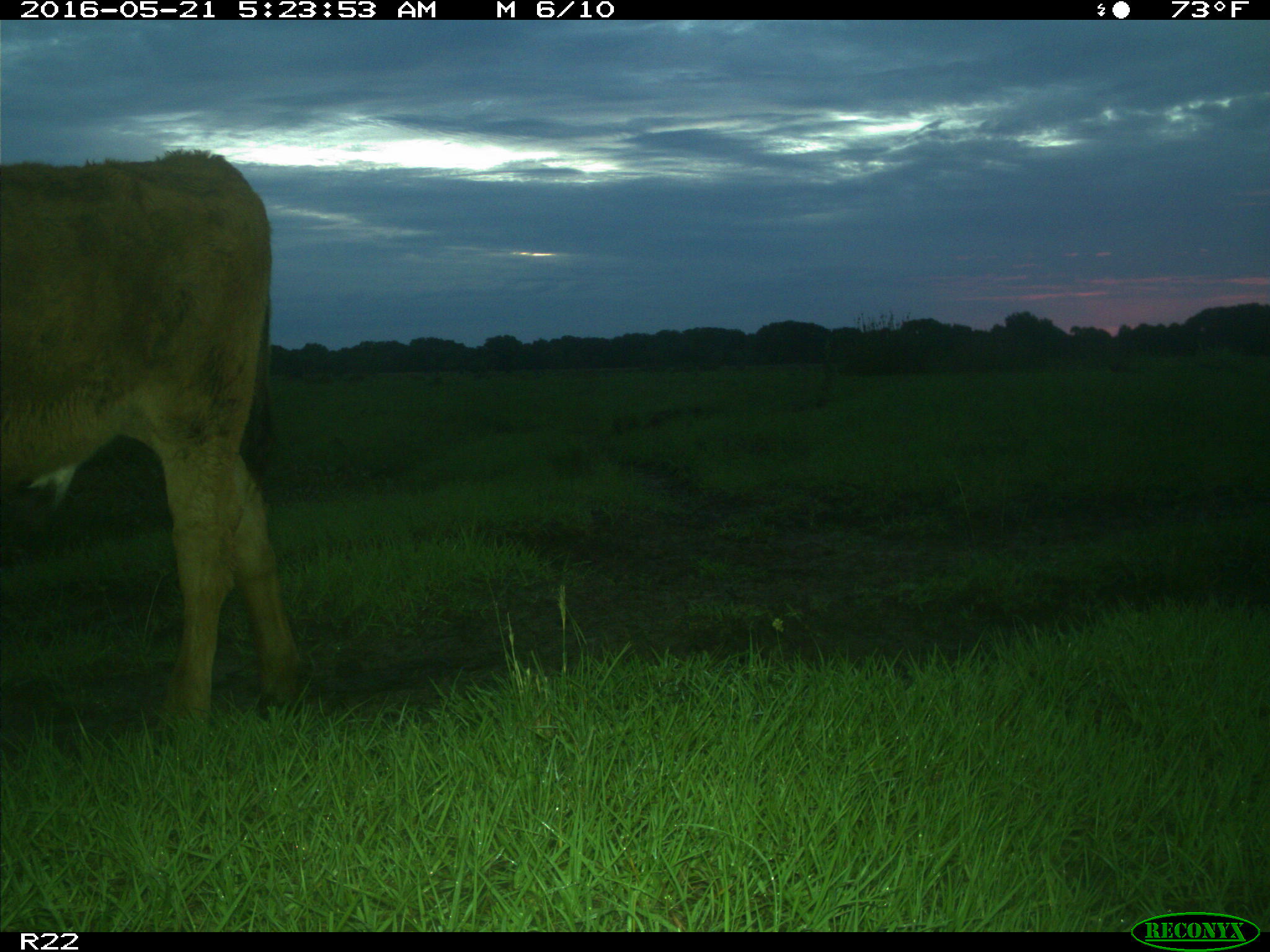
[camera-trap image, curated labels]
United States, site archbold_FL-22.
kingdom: Animalia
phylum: Chordata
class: Mammalia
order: Artiodactyla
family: Bovidae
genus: Bos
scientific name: Bos taurus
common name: domestic cow